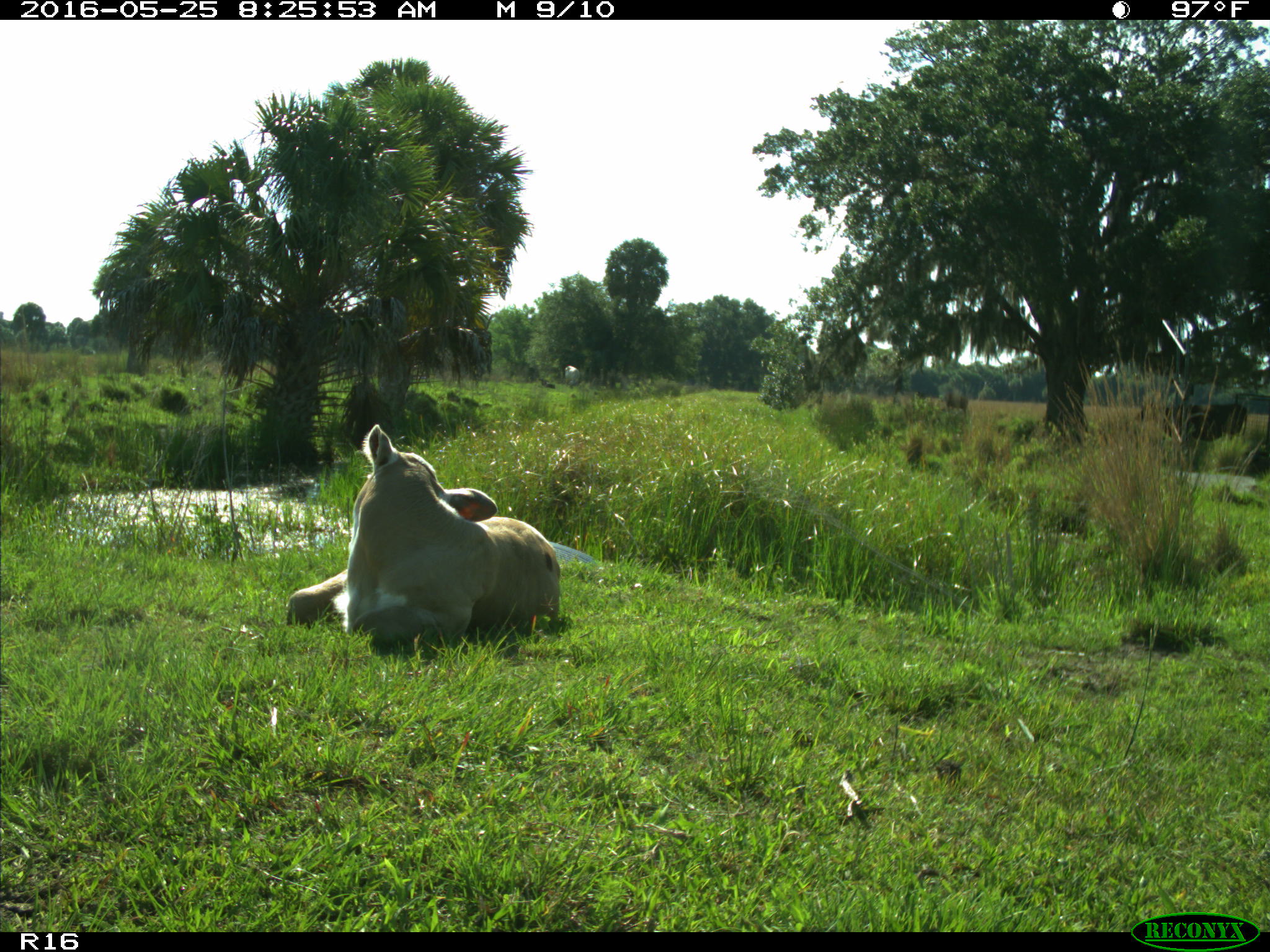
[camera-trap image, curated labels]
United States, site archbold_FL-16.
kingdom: Animalia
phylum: Chordata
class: Mammalia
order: Artiodactyla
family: Bovidae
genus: Bos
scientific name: Bos taurus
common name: domestic cow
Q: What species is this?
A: Bos taurus (domestic cow).